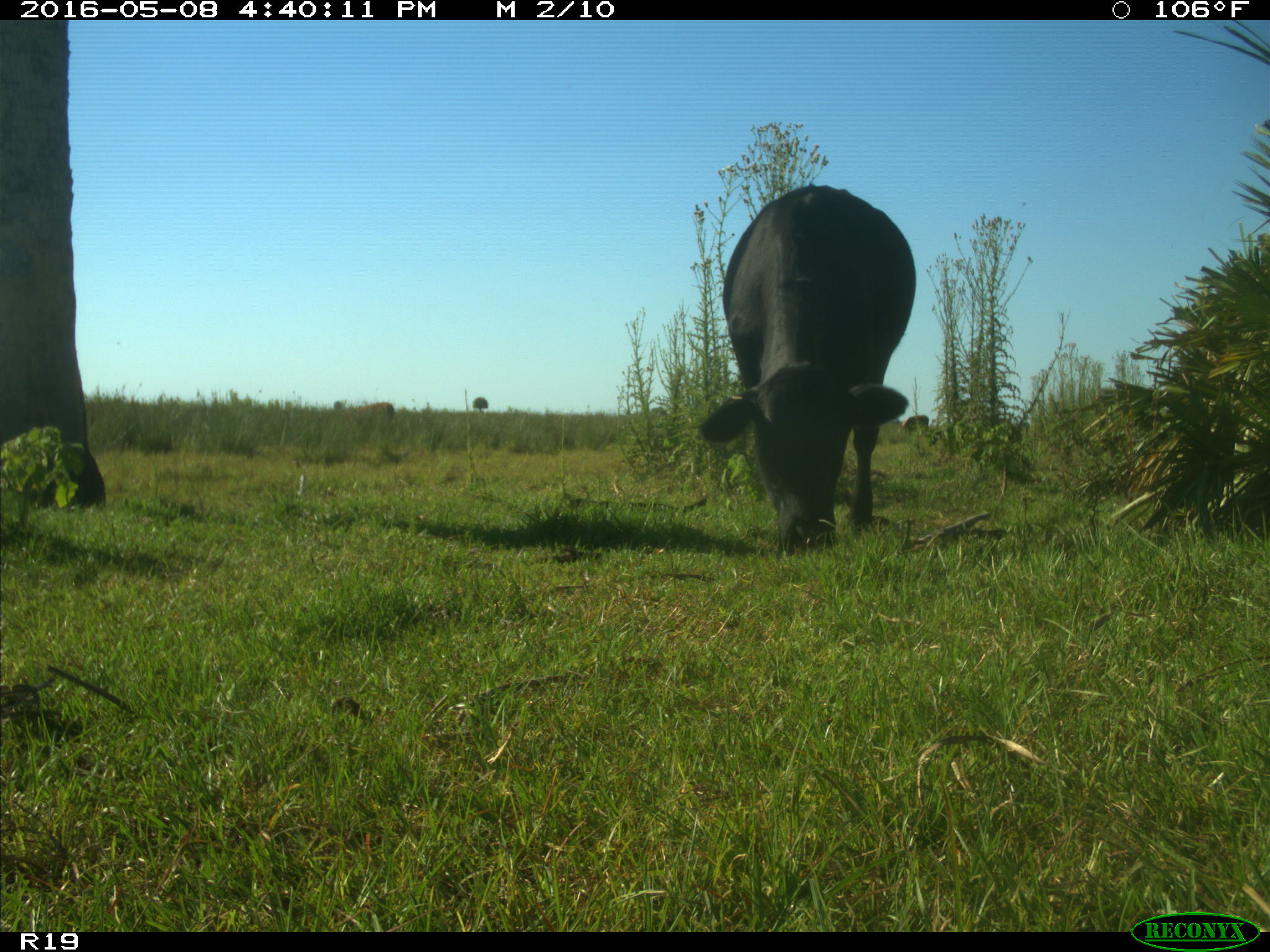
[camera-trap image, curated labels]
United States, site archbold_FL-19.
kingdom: Animalia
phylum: Chordata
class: Mammalia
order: Artiodactyla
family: Bovidae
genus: Bos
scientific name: Bos taurus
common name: domestic cow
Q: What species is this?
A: Bos taurus (domestic cow).